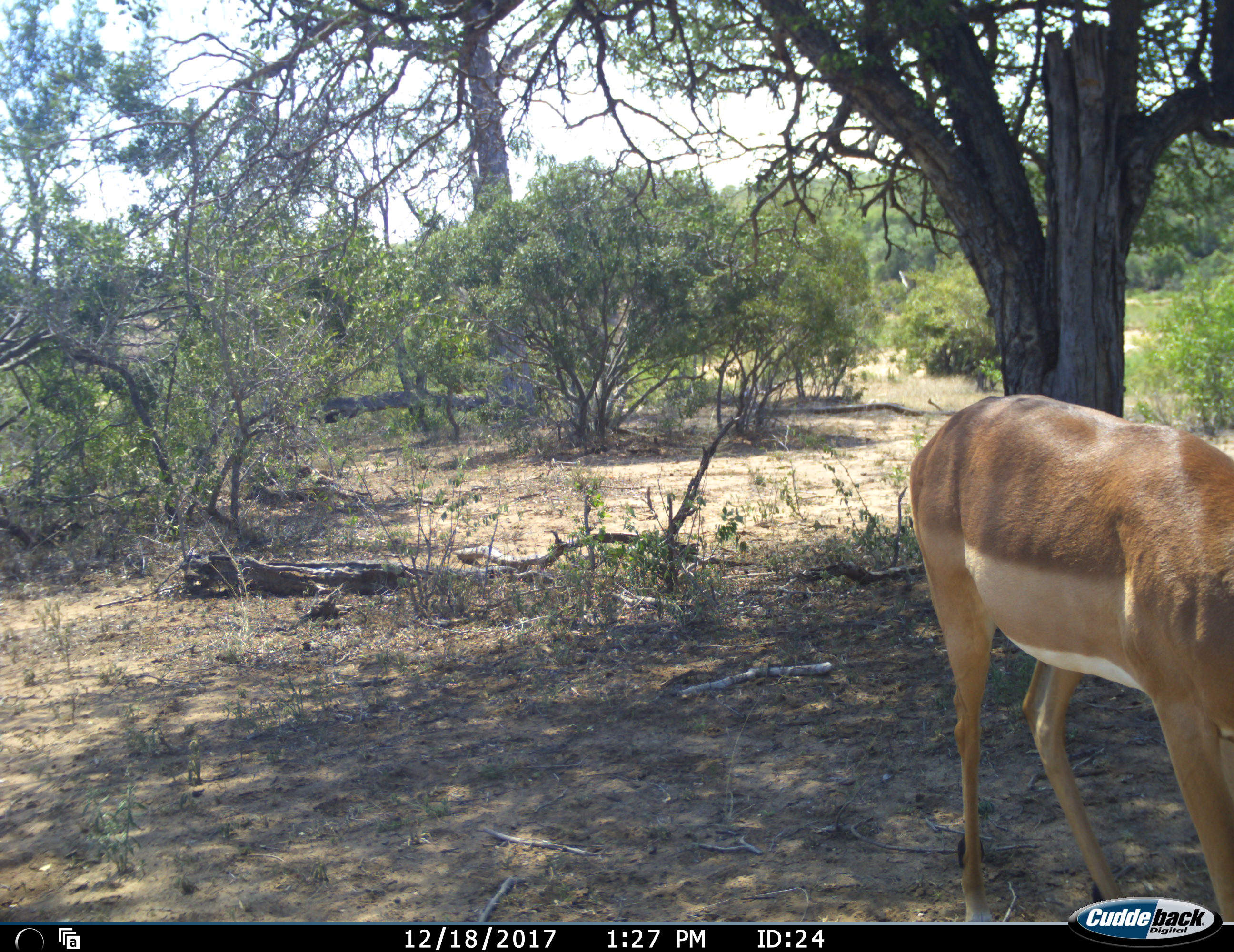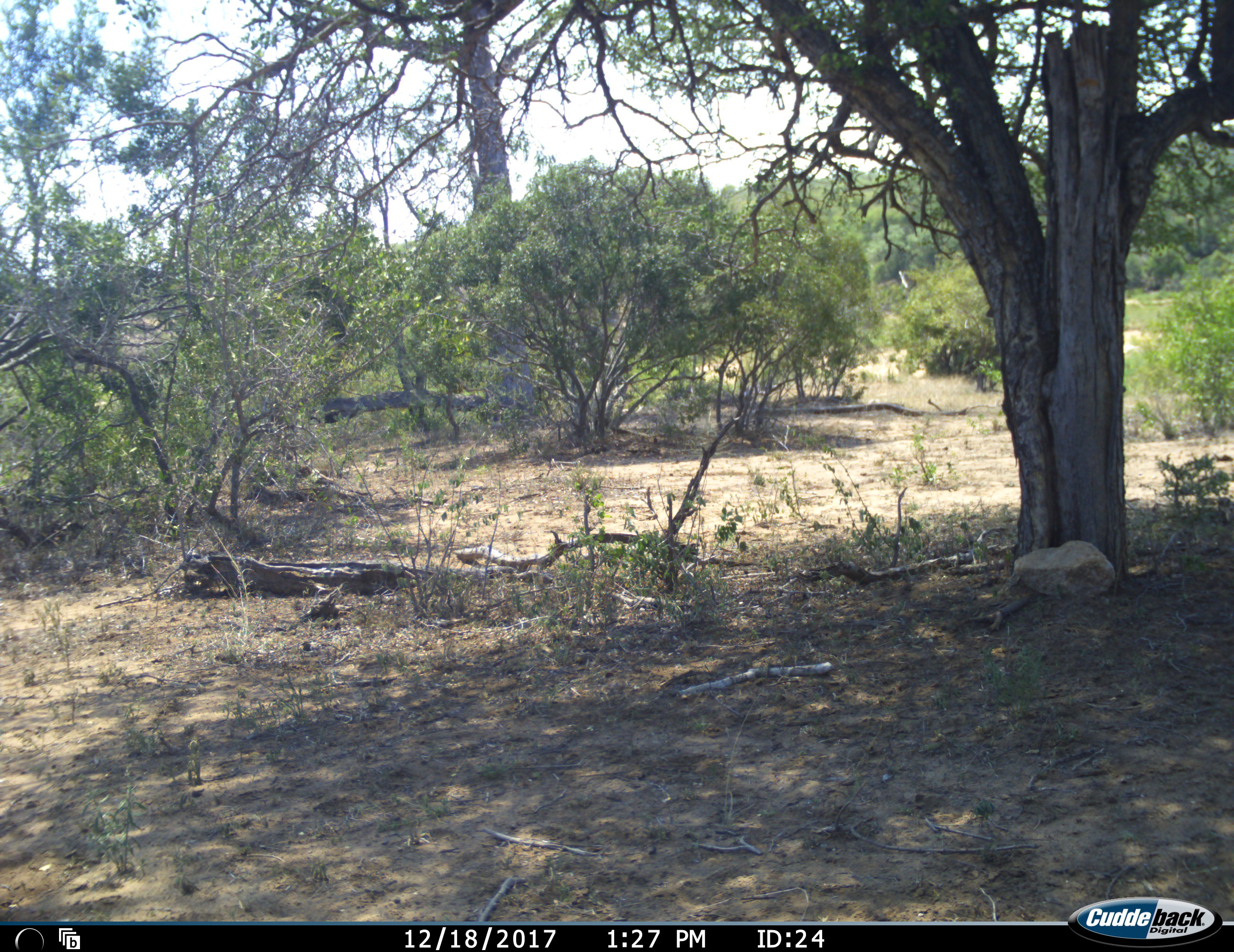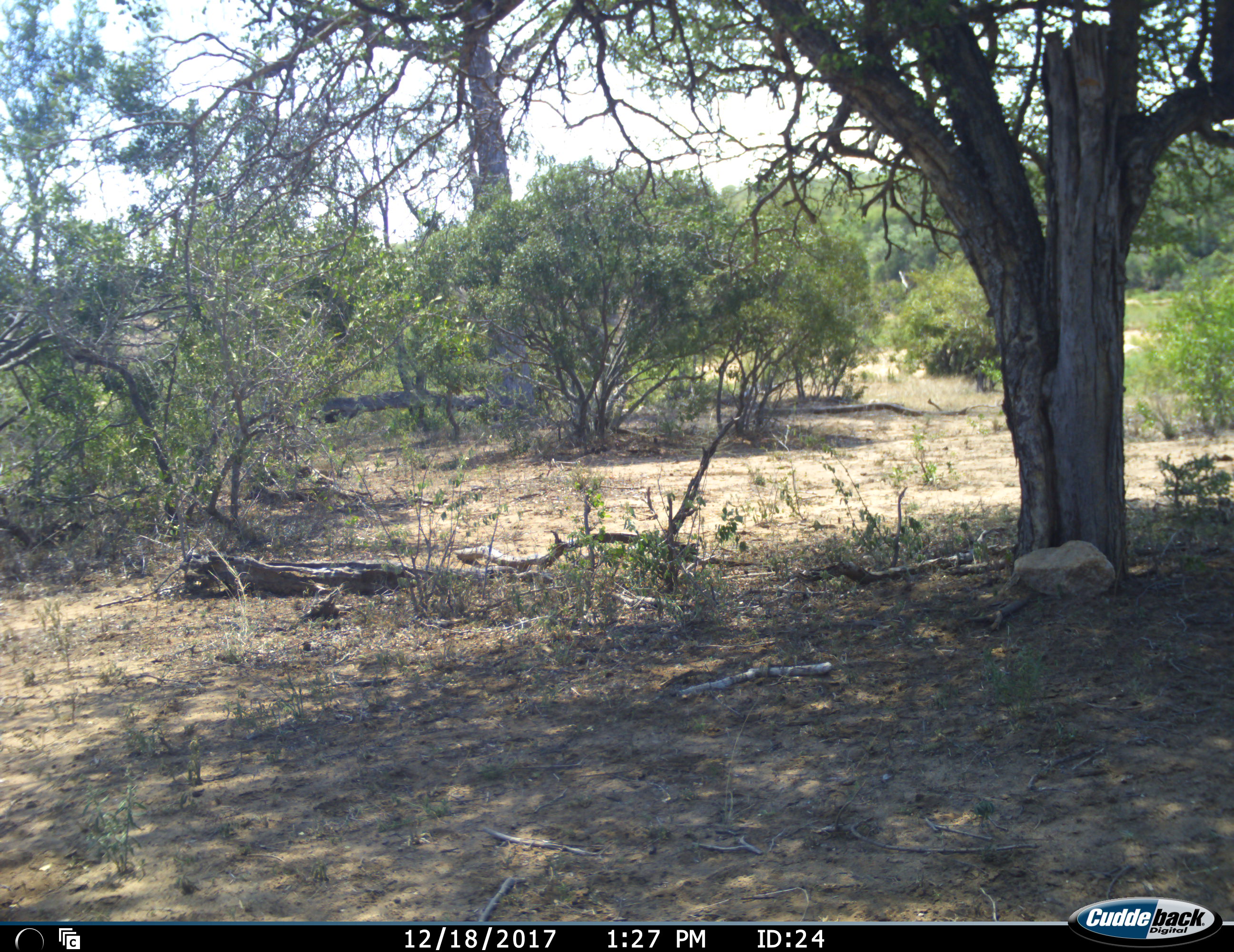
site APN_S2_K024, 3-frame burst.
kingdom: Animalia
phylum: Chordata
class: Mammalia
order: Artiodactyla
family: Bovidae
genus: Aepyceros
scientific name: Aepyceros melampus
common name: impala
Impala (Aepyceros melampus), count 1. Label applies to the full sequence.